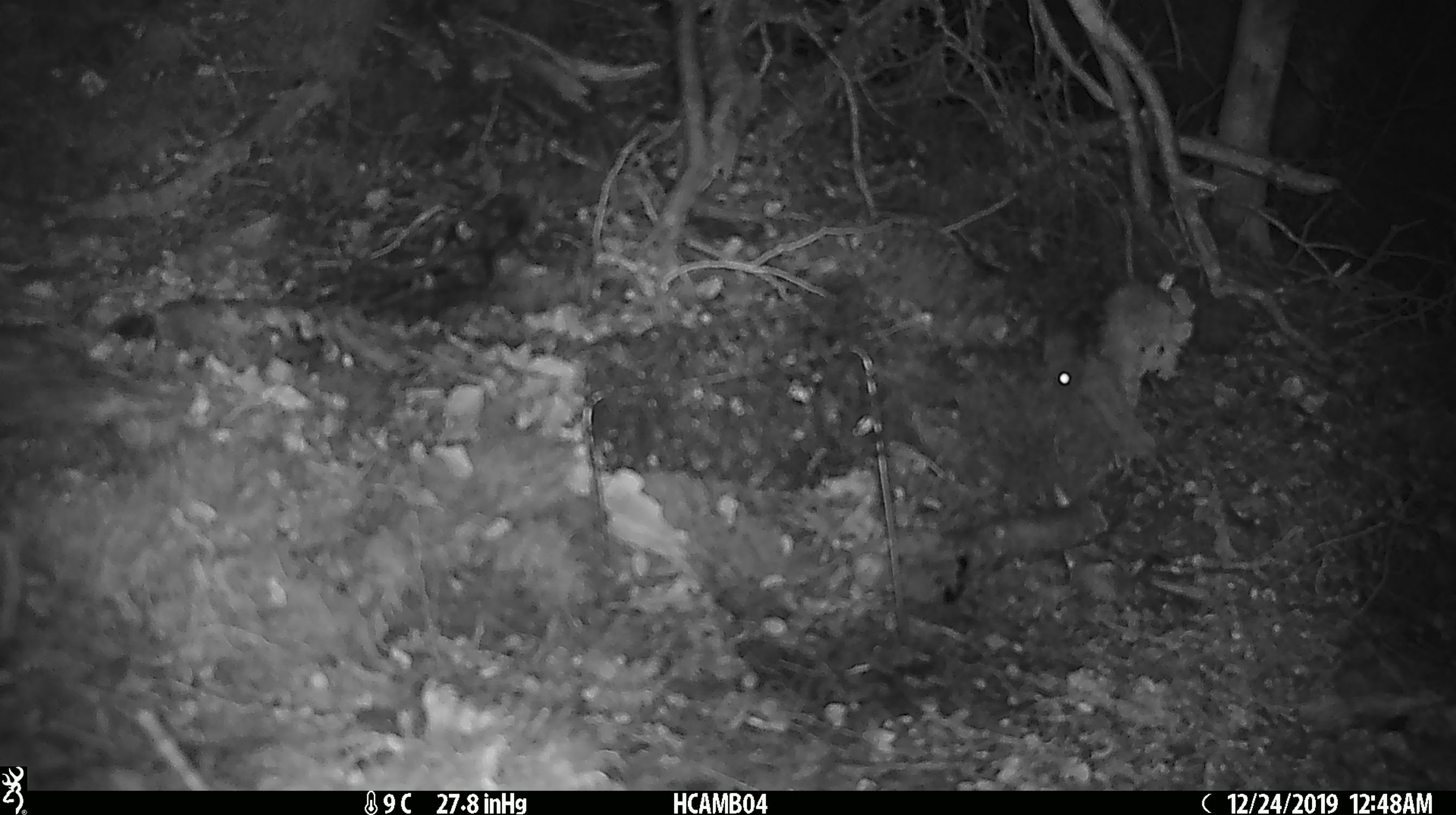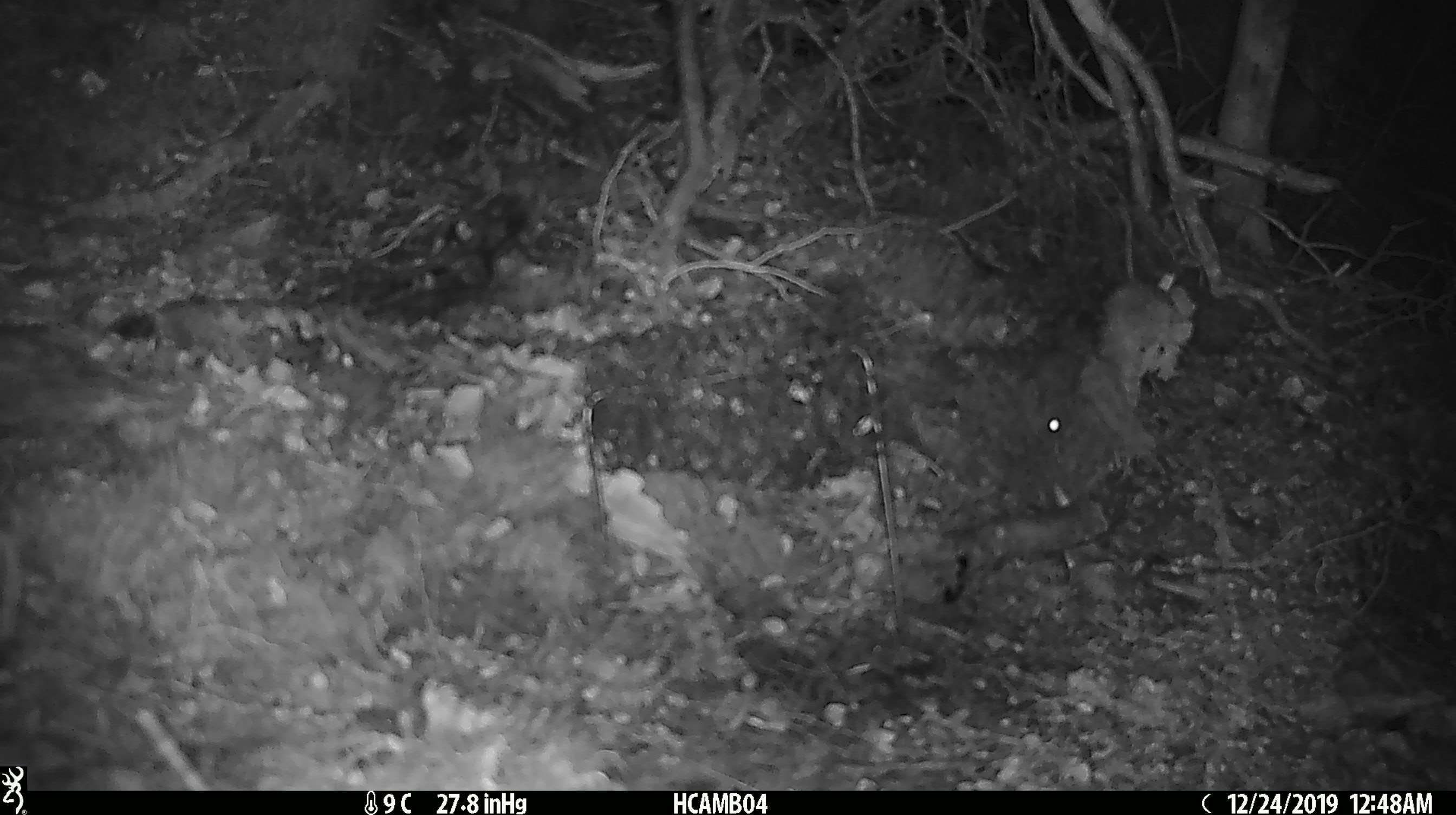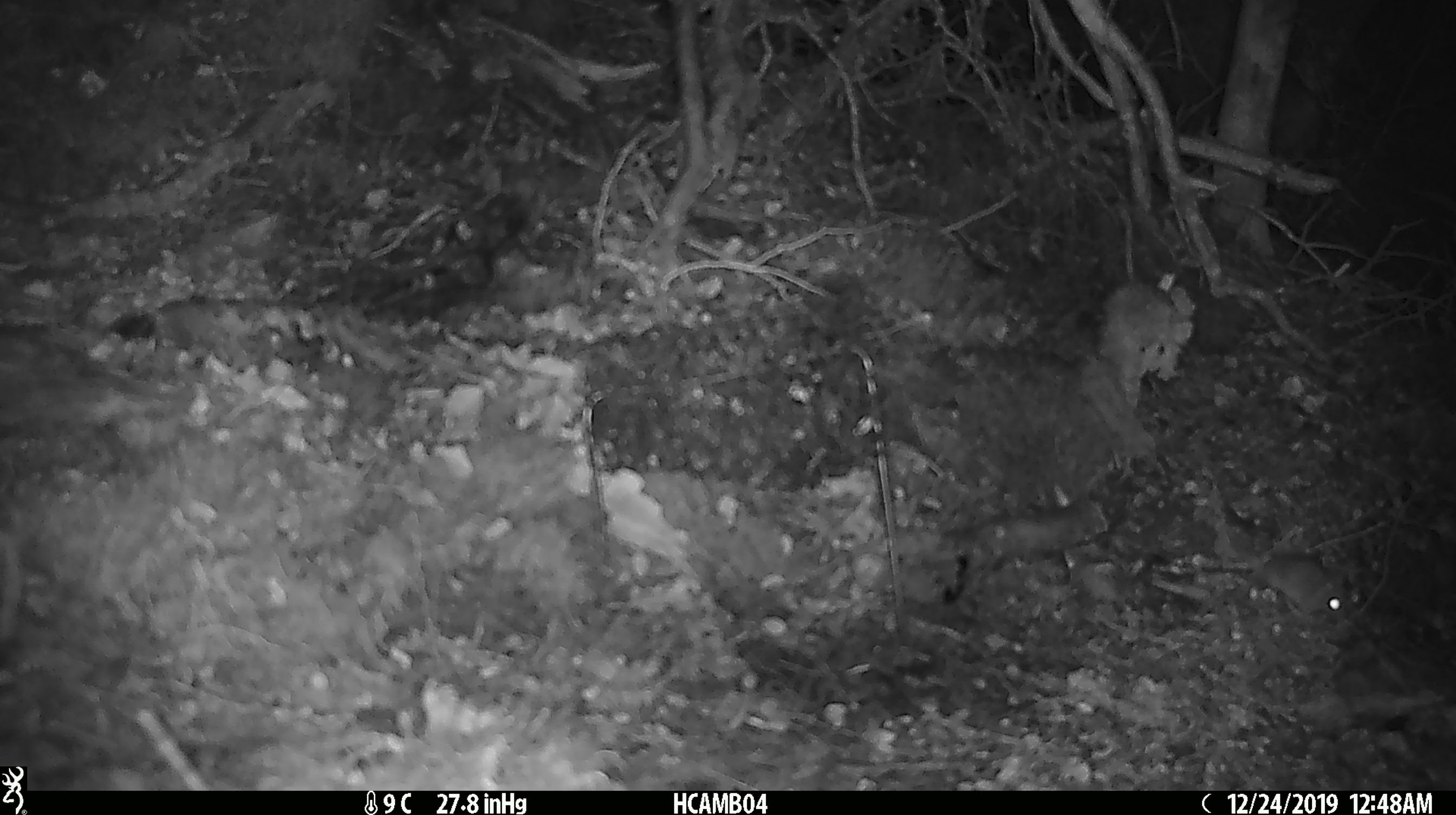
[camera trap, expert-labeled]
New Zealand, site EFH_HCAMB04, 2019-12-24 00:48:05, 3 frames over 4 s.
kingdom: Animalia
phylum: Chordata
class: Mammalia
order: Rodentia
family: Muridae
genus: Mus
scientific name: Mus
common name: mouse